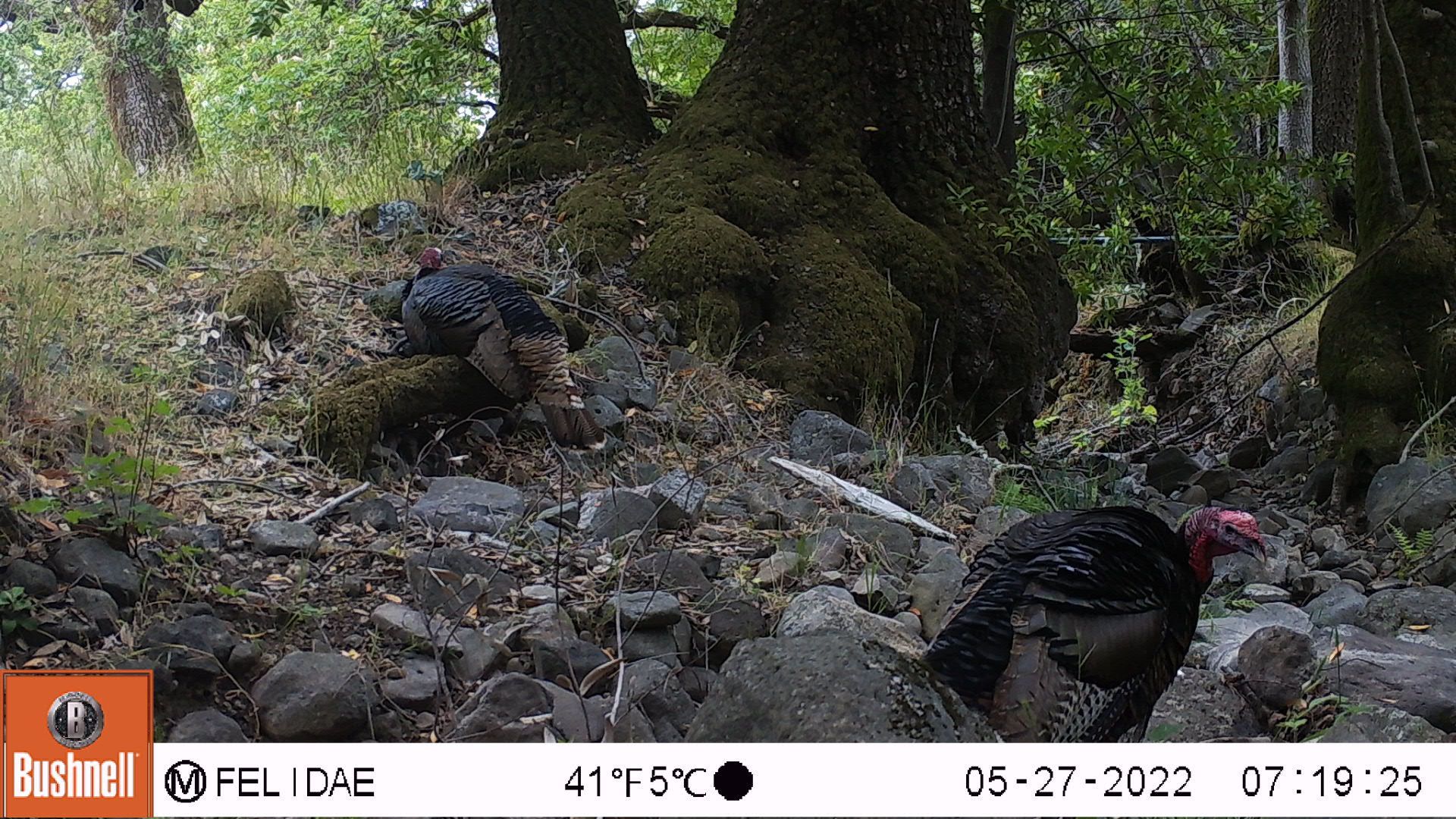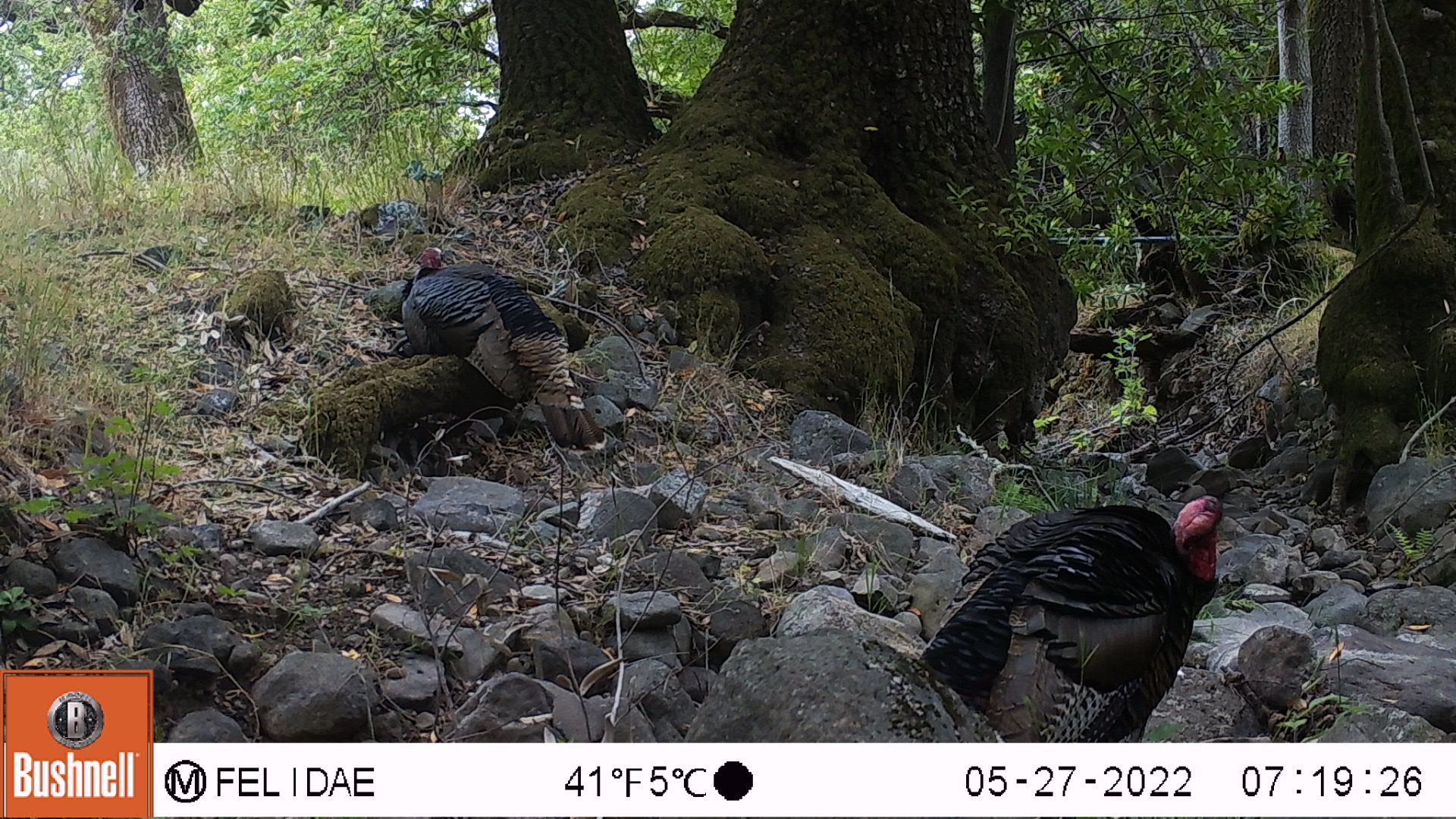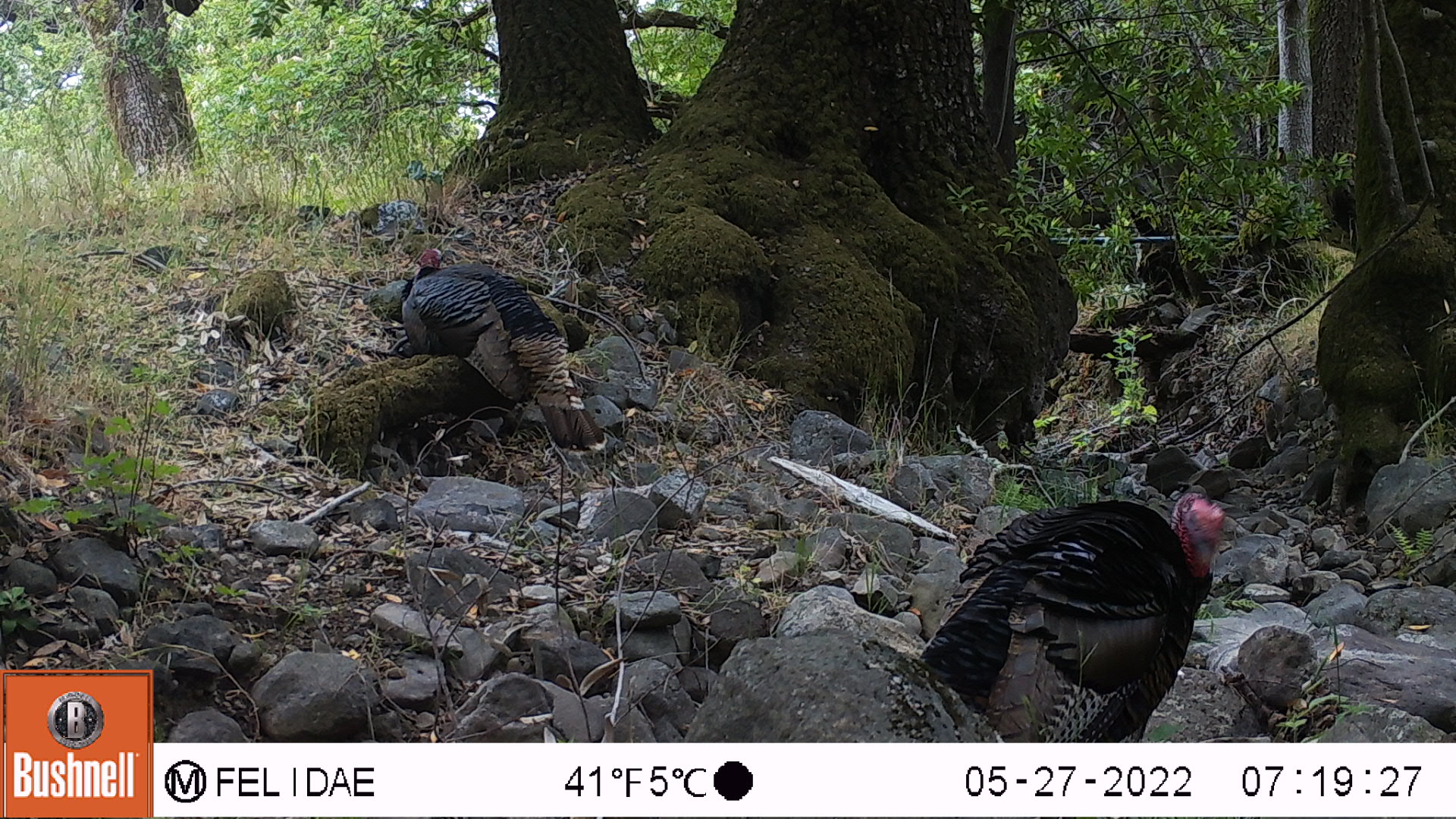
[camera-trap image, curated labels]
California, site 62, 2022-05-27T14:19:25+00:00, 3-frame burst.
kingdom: Animalia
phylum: Chordata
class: Aves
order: Galliformes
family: Phasianidae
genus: Meleagris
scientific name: Meleagris gallopavo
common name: turkey